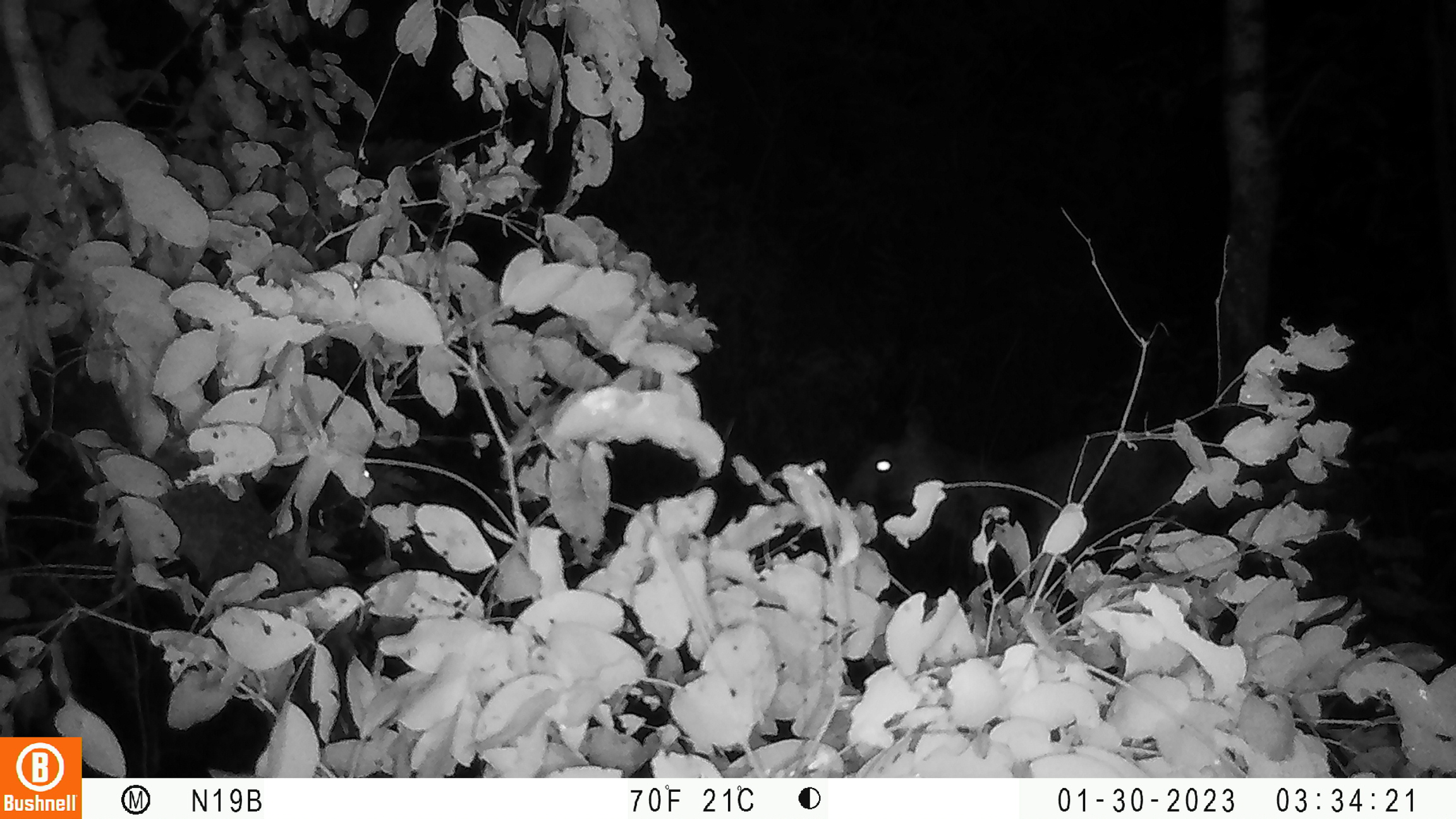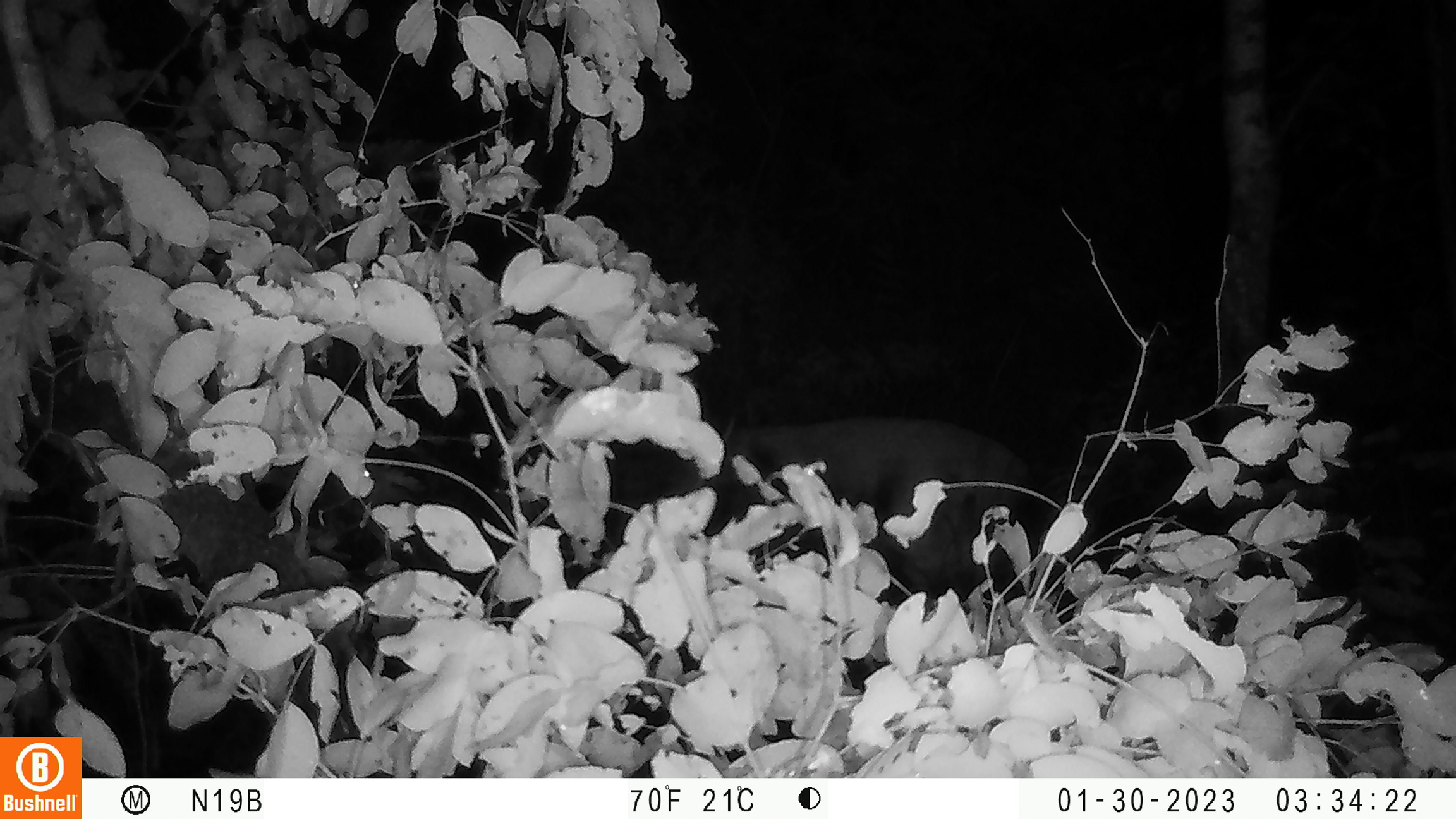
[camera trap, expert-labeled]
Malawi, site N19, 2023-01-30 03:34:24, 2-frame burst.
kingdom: Animalia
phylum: Chordata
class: Mammalia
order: Artiodactyla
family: Bovidae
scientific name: Antilopinae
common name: small antelope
Small antelope (Antilopinae), count 1.